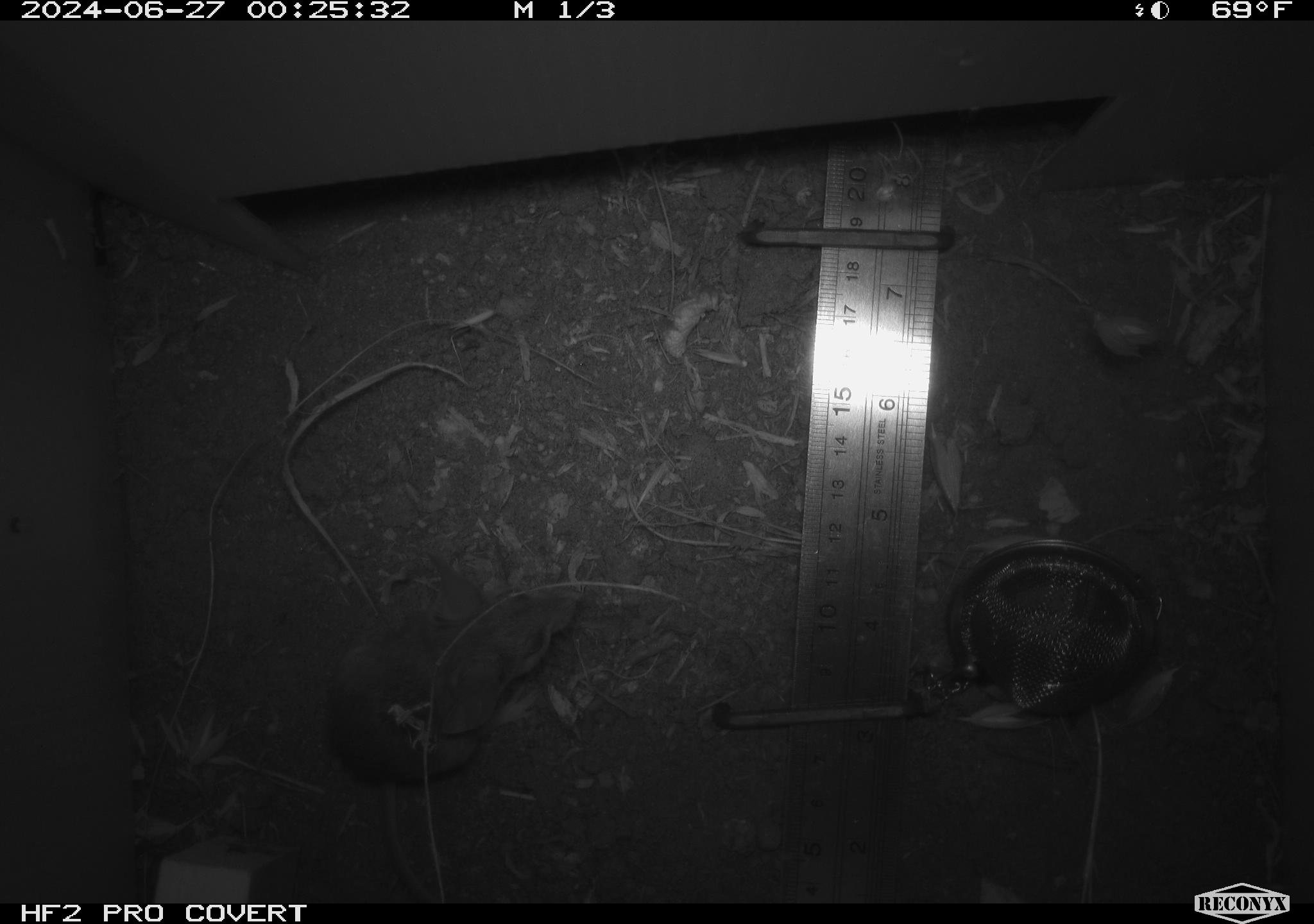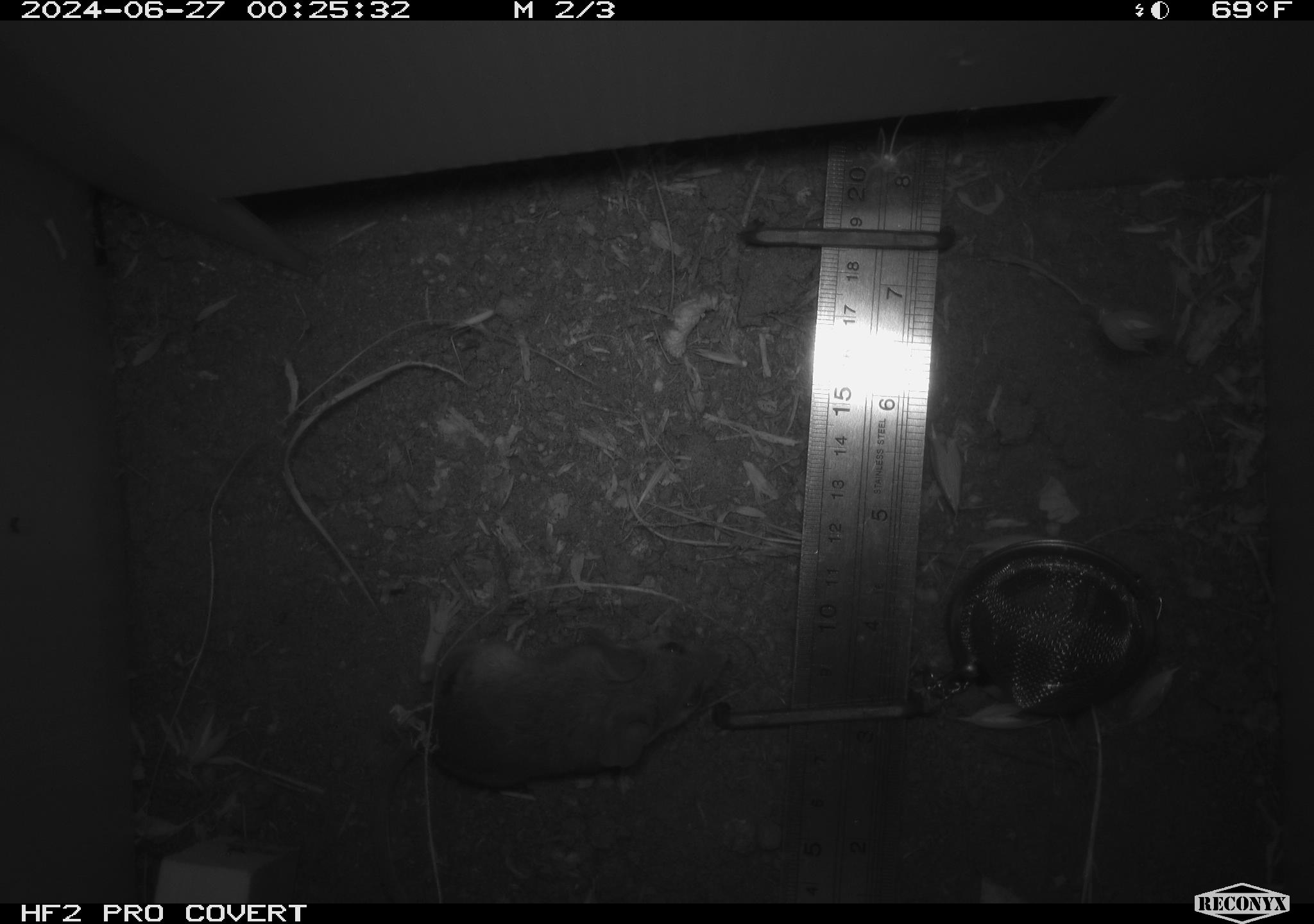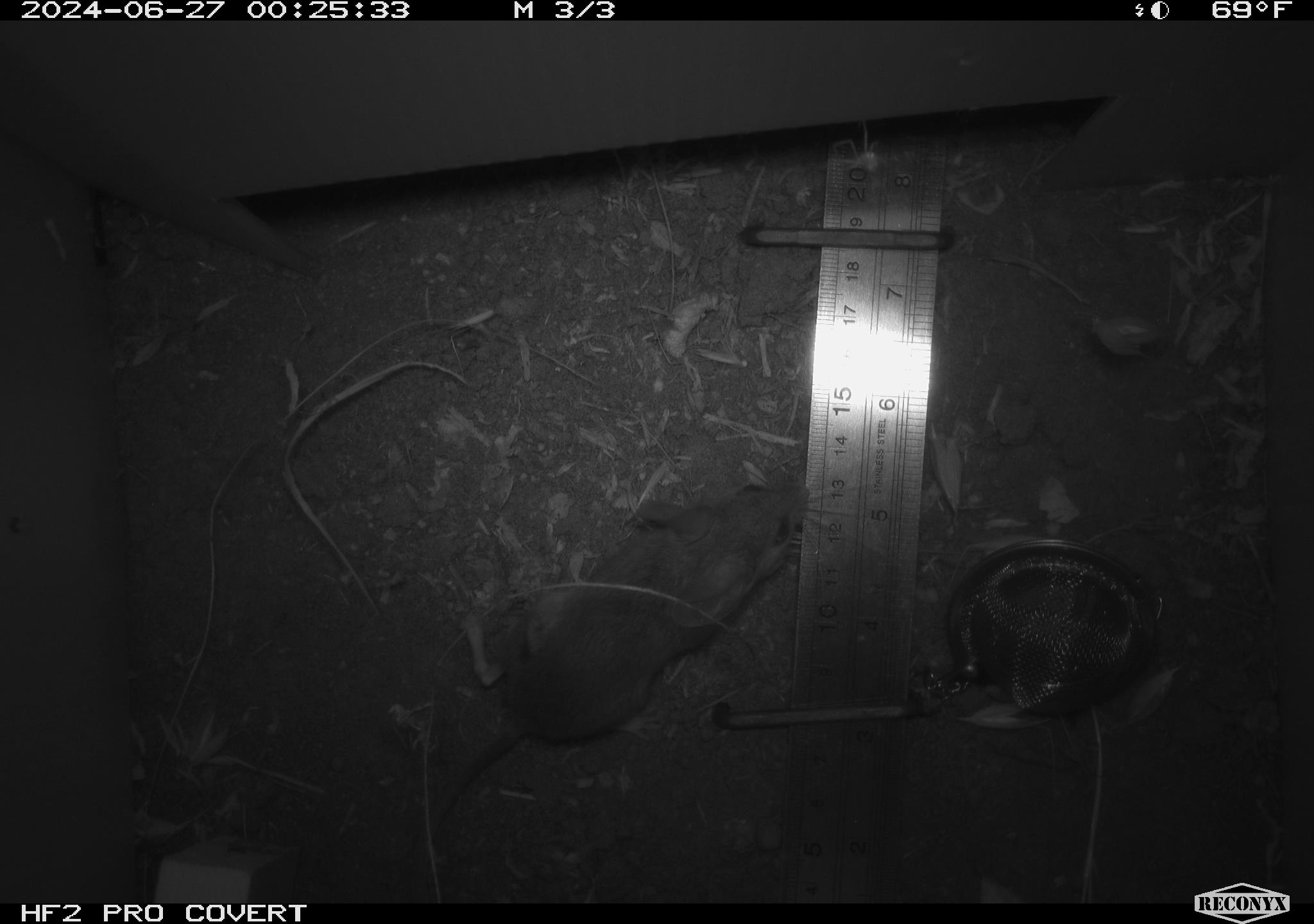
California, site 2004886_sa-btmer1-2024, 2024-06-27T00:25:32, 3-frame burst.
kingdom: Animalia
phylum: Chordata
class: Mammalia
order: Rodentia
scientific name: Rodentia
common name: mouse species